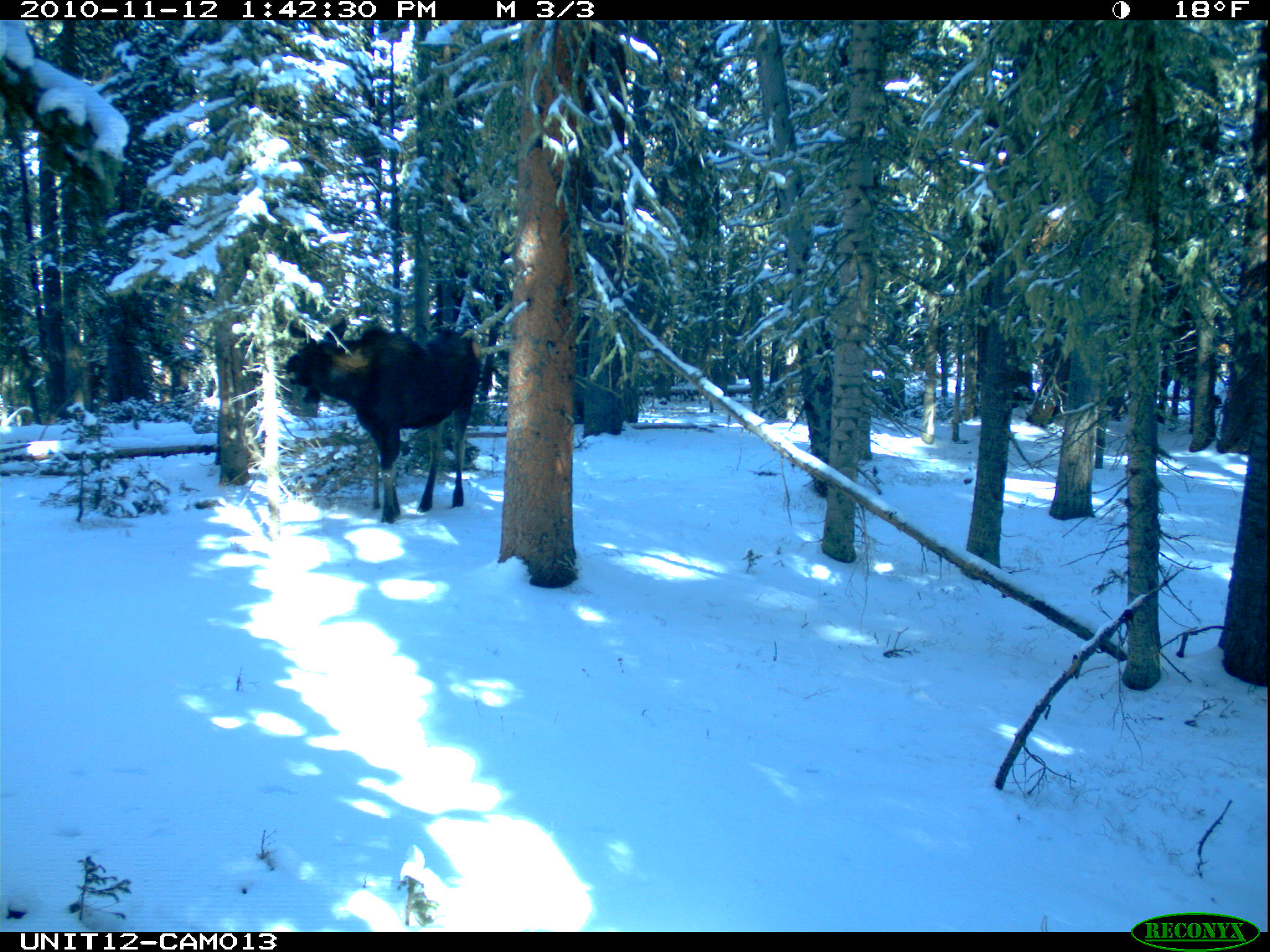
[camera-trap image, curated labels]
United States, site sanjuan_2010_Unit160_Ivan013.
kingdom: Animalia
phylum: Chordata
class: Mammalia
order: Artiodactyla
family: Cervidae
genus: Alces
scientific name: Alces alces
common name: moose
Alces alces (moose).